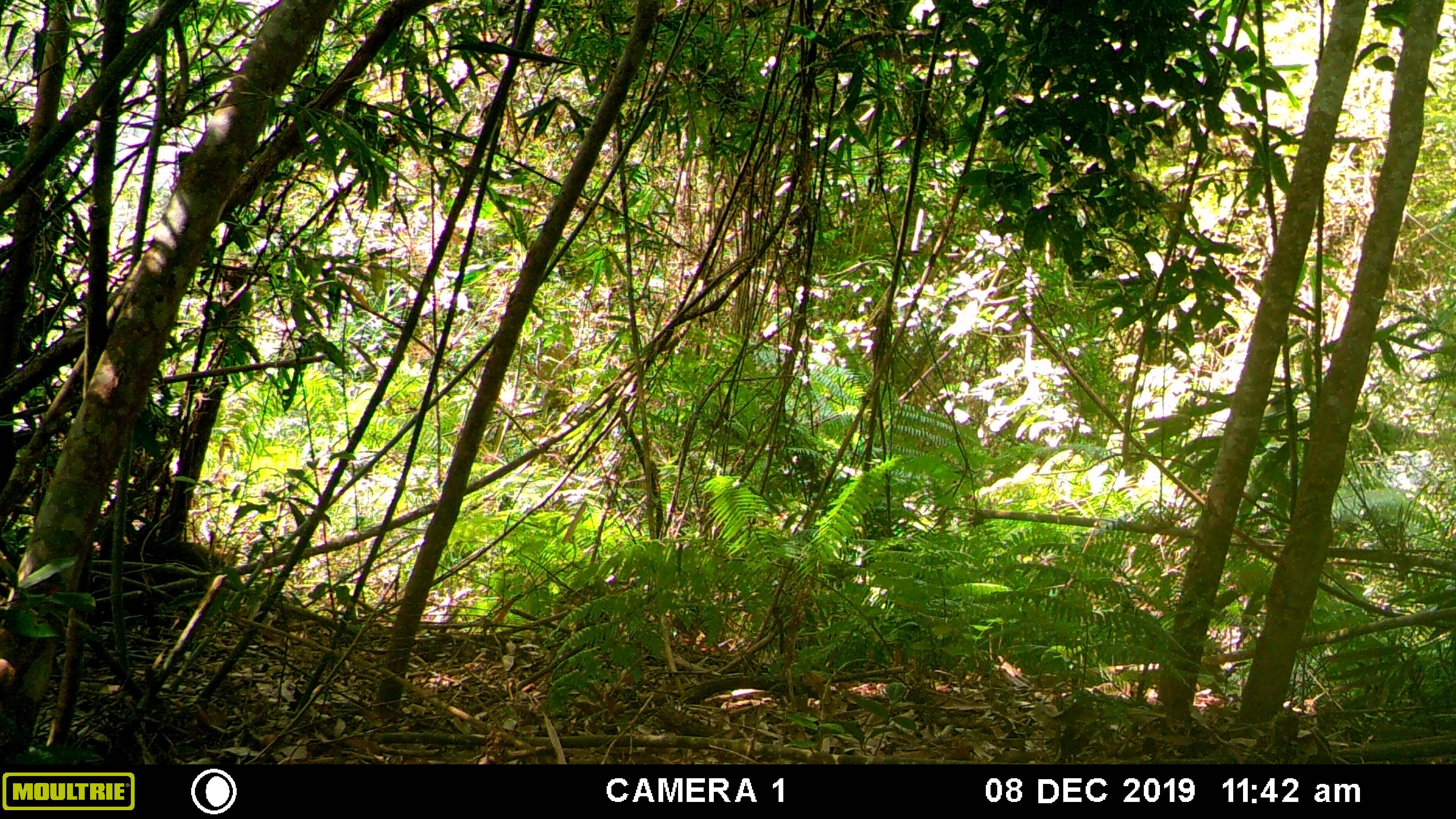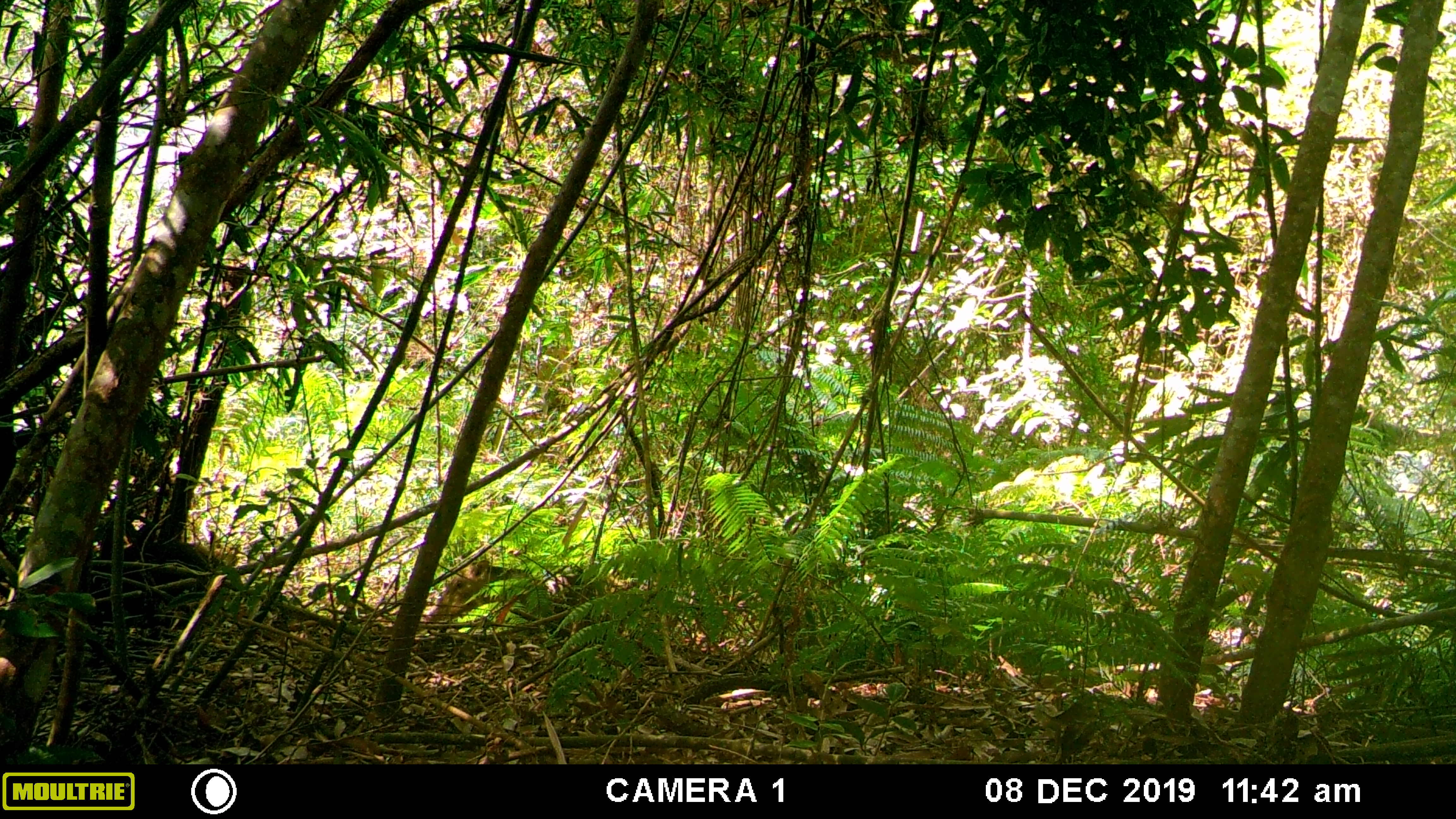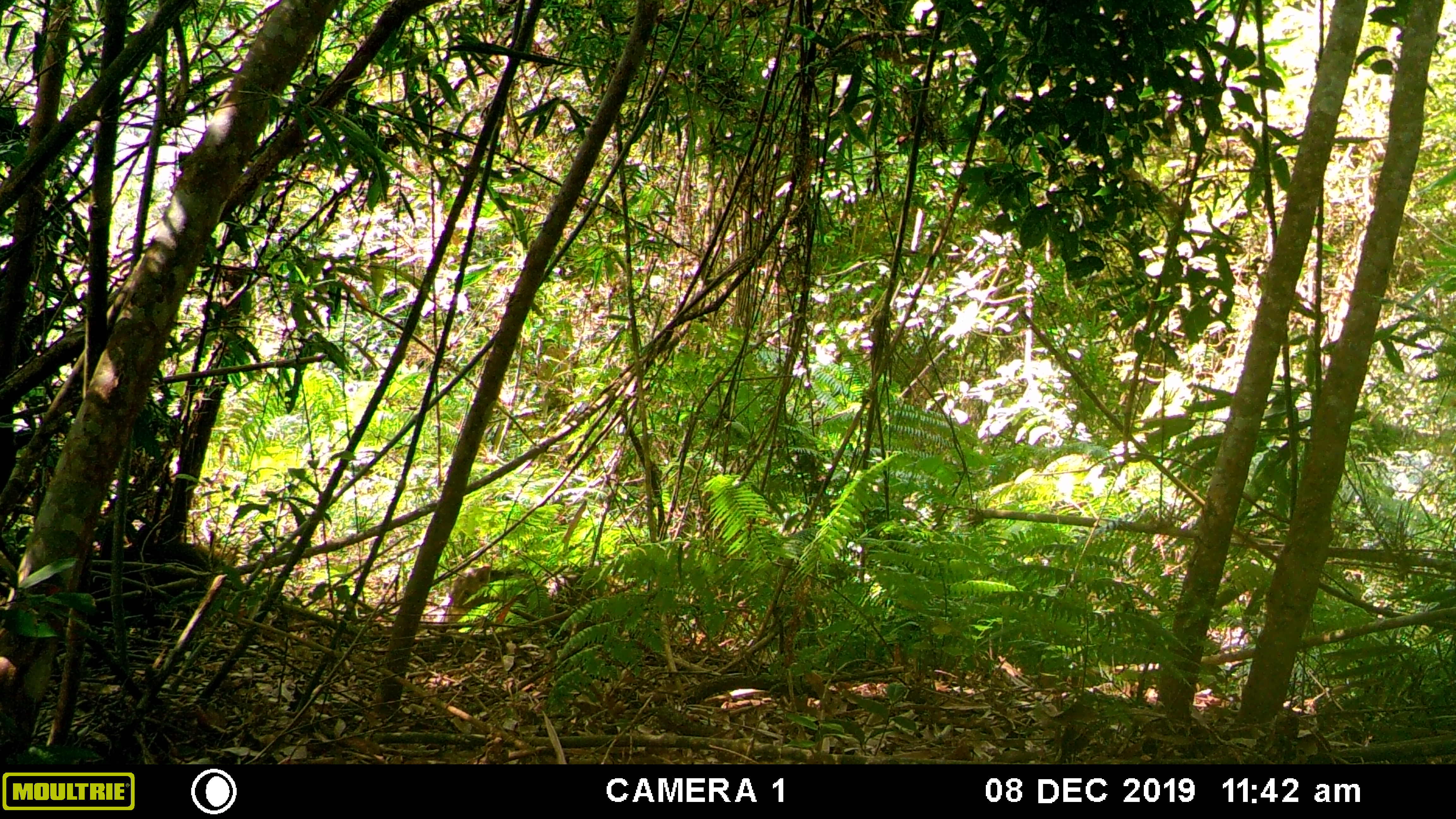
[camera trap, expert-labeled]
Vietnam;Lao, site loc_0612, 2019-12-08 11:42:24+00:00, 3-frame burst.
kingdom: Animalia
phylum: Chordata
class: Mammalia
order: Artiodactyla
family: Suidae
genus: Sus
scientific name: Sus scrofa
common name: eurasian wild pig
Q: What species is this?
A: Eurasian wild pig (Sus scrofa).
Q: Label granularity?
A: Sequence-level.